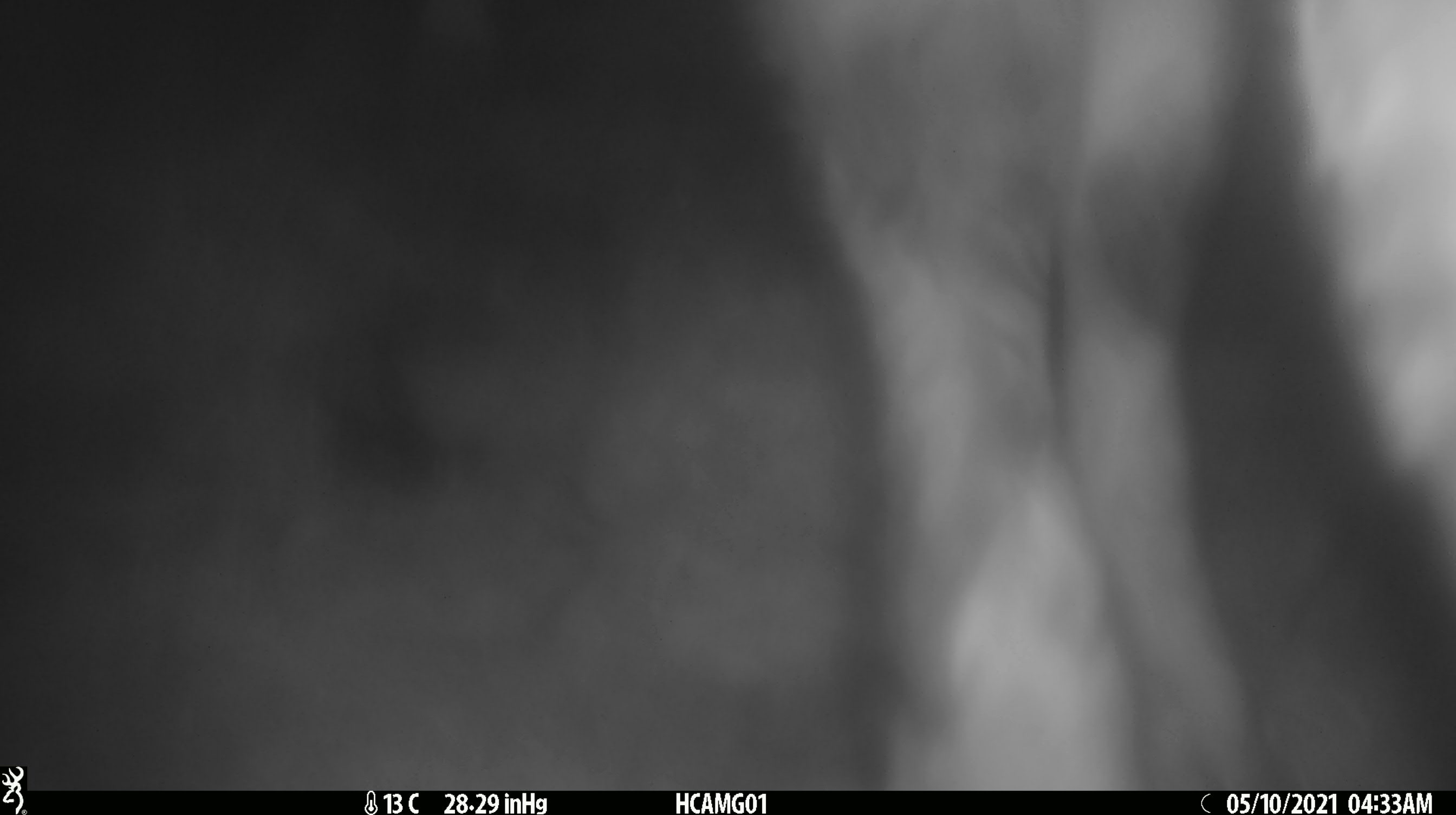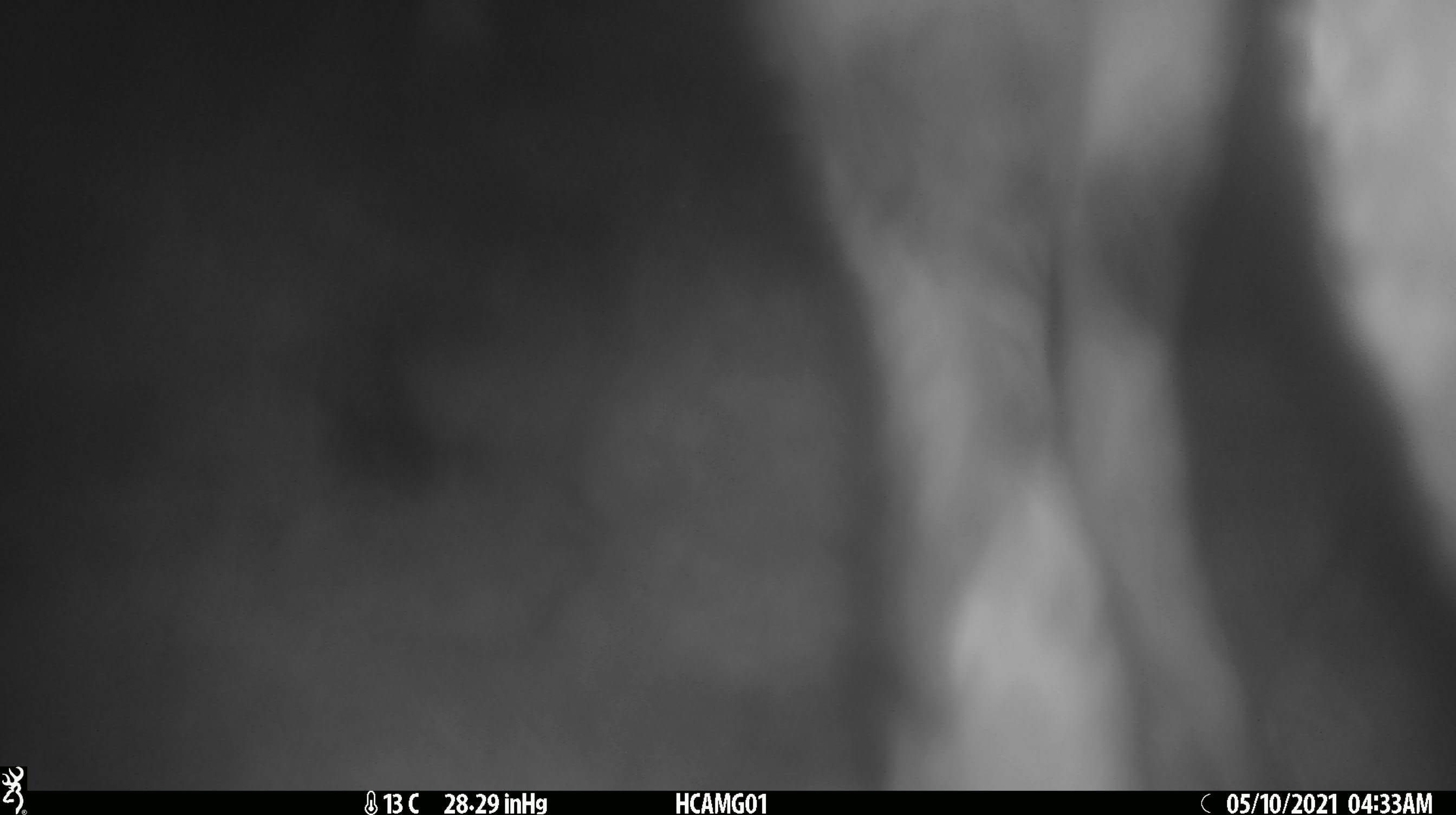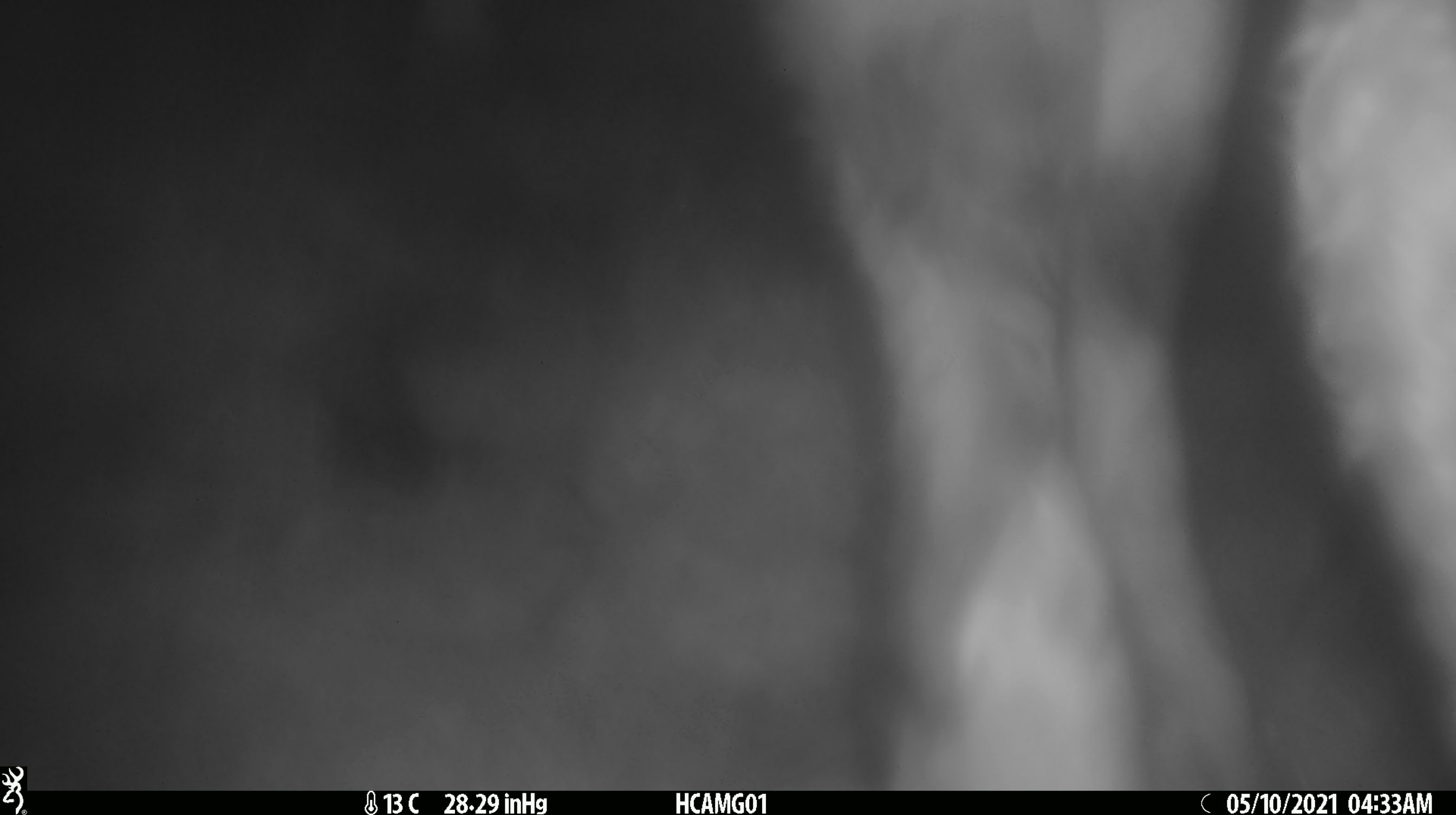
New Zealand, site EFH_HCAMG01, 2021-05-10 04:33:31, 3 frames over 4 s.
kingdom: Animalia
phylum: Chordata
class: Mammalia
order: Artiodactyla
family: Bovidae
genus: Bos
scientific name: Bos taurus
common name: domestic cow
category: cow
Cow (domestic cow) (Bos taurus).